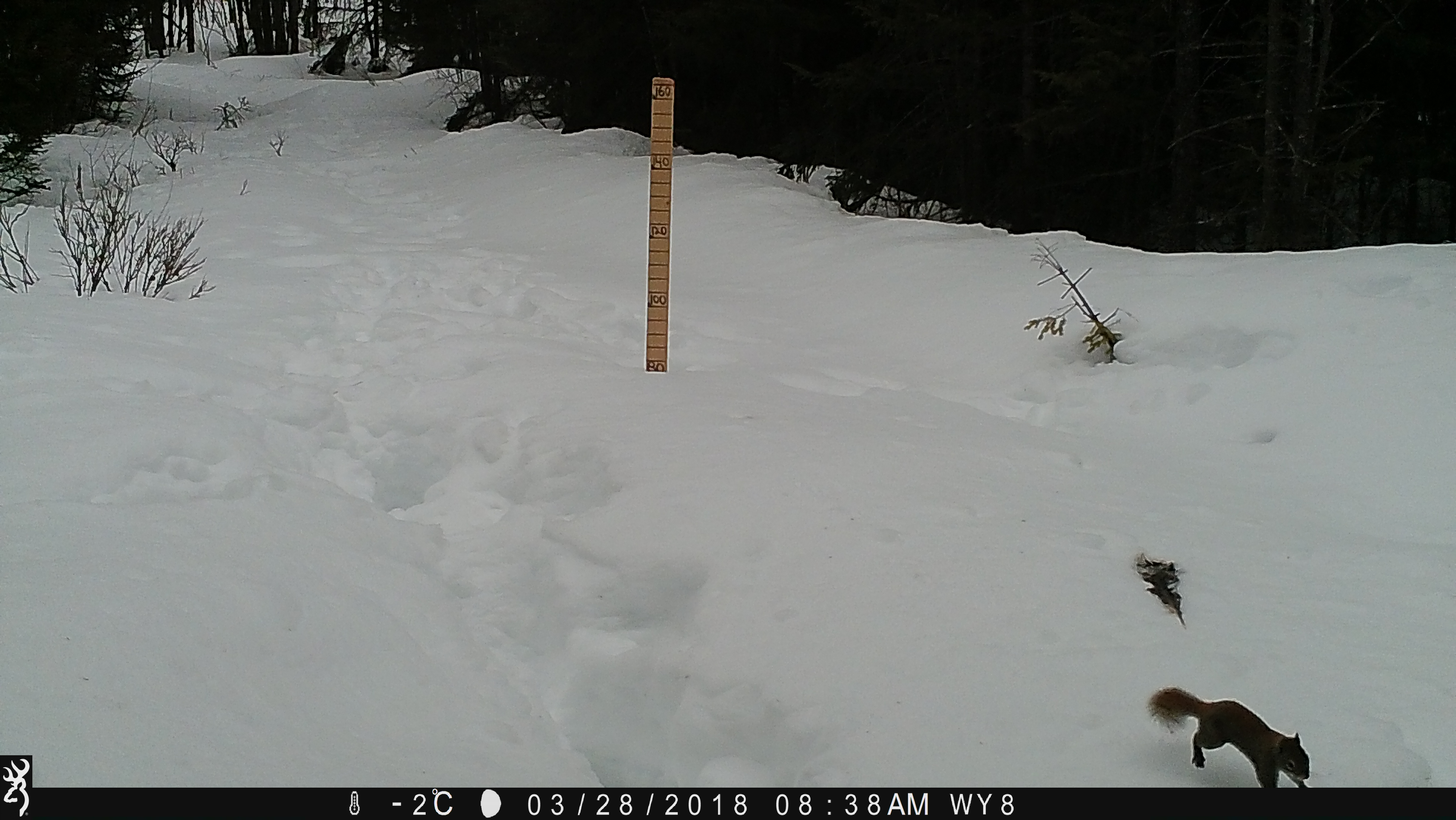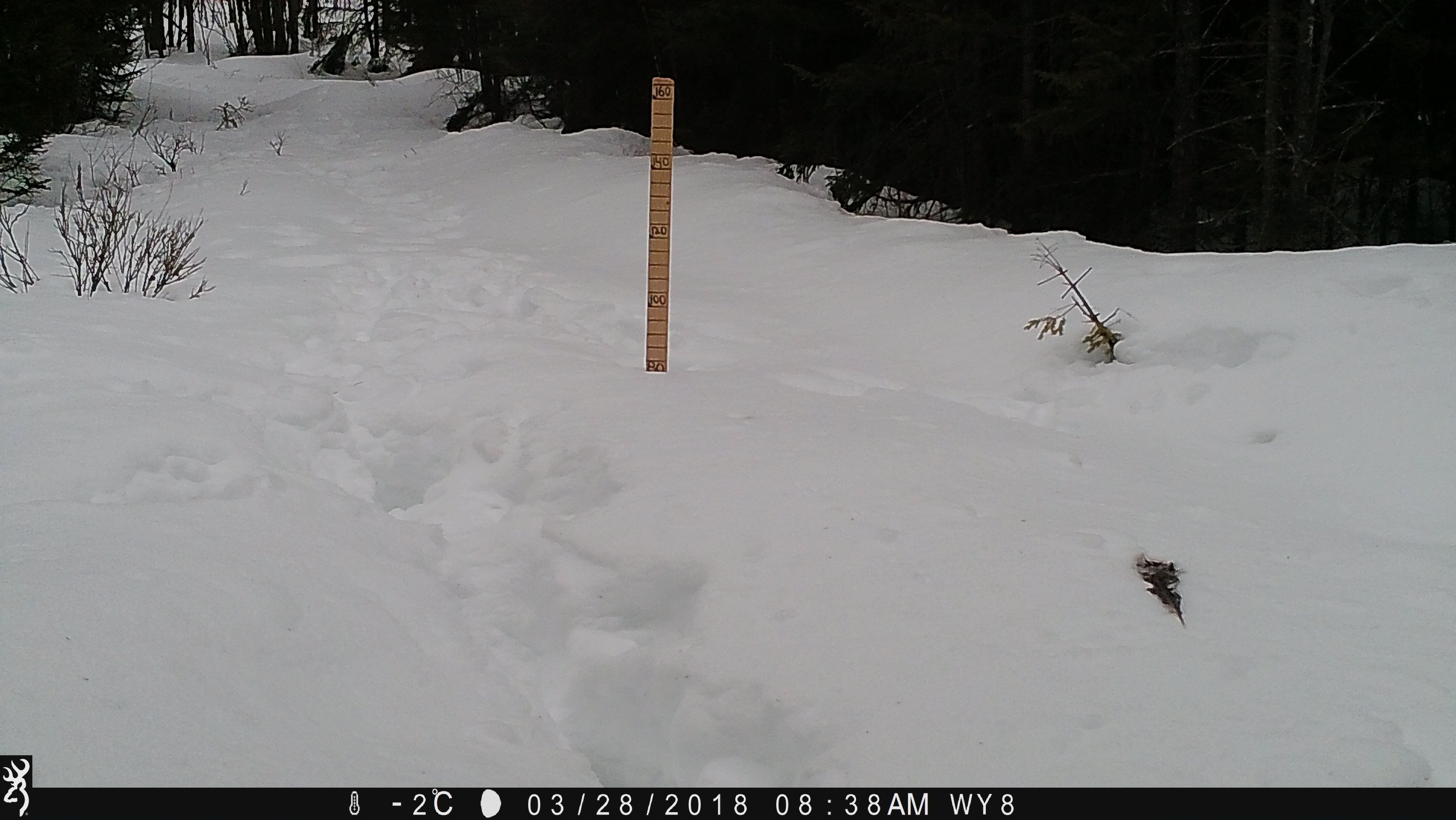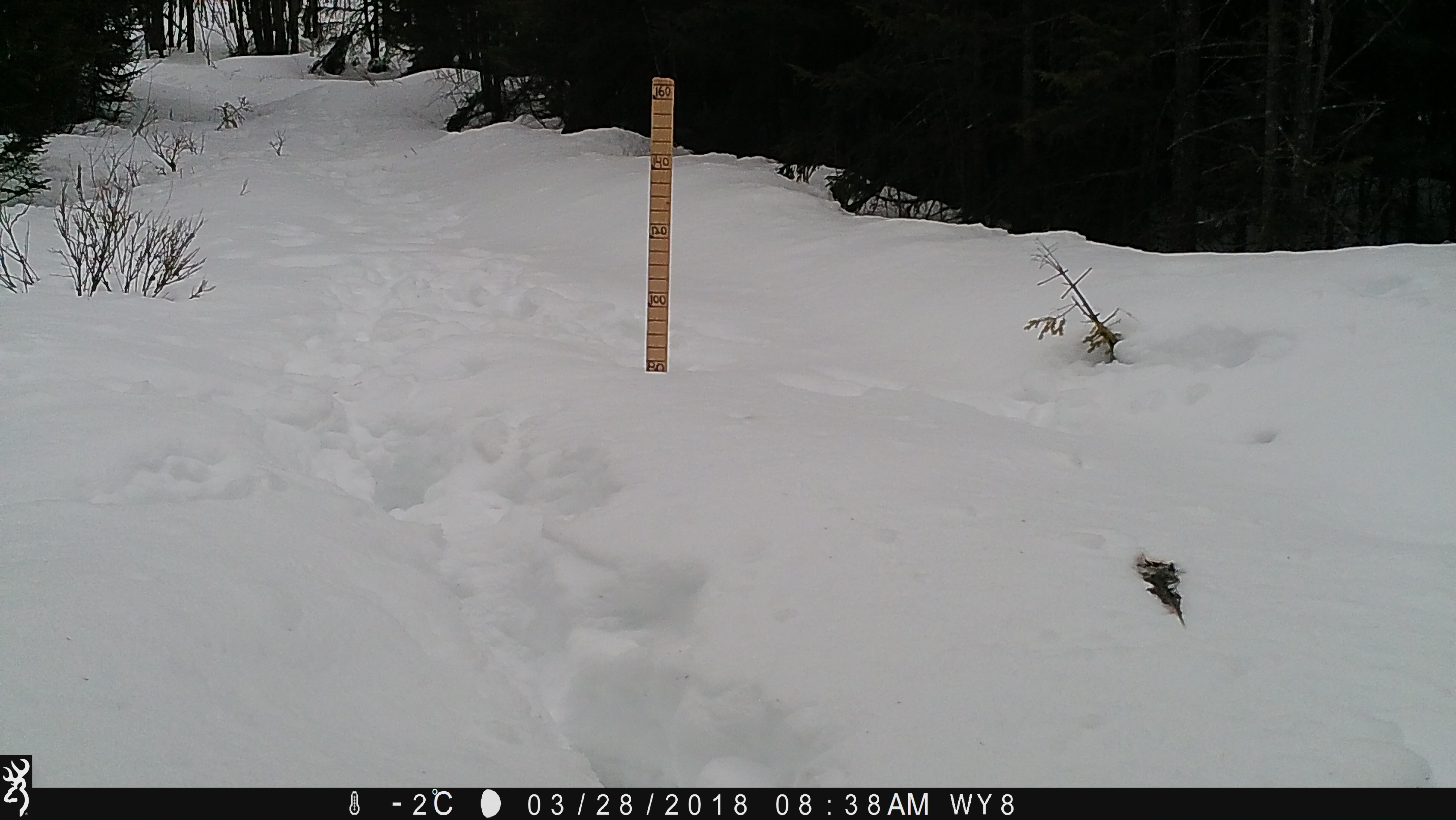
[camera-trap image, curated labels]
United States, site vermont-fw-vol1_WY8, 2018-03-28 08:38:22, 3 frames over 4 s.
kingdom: Animalia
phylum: Chordata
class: Mammalia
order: Rodentia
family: Sciuridae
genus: Tamiasciurus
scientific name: Tamiasciurus hudsonicus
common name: red squirrel